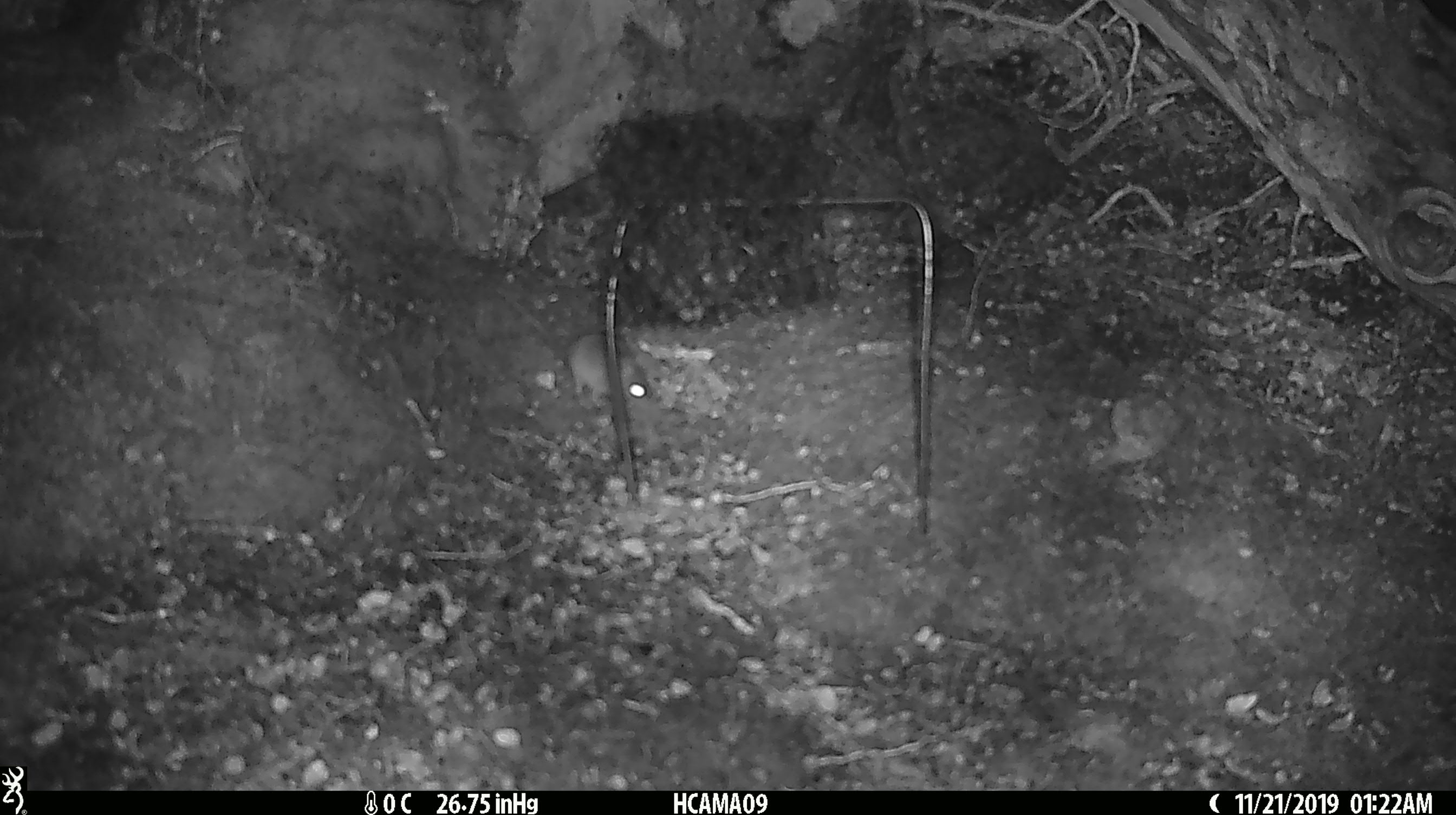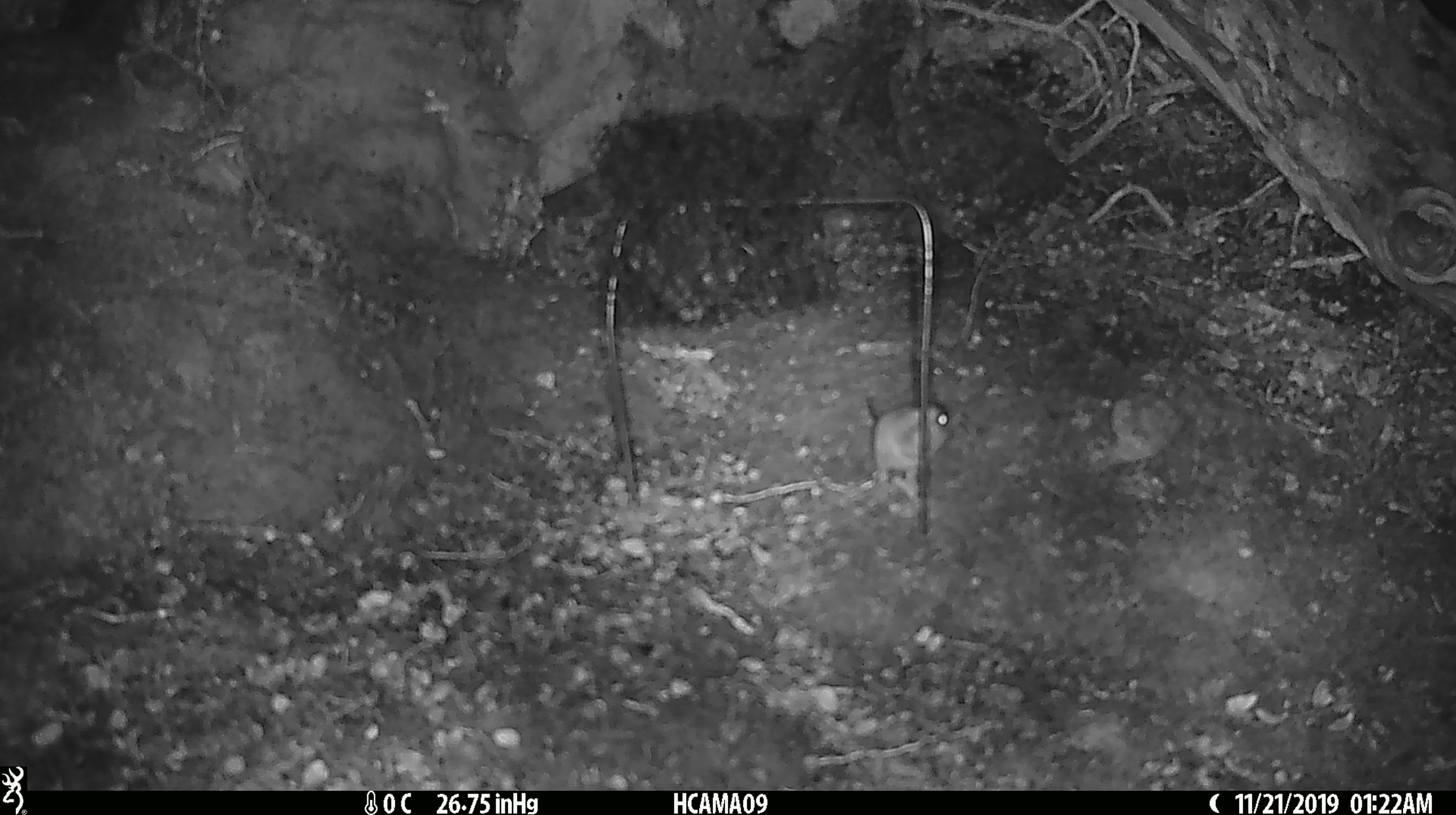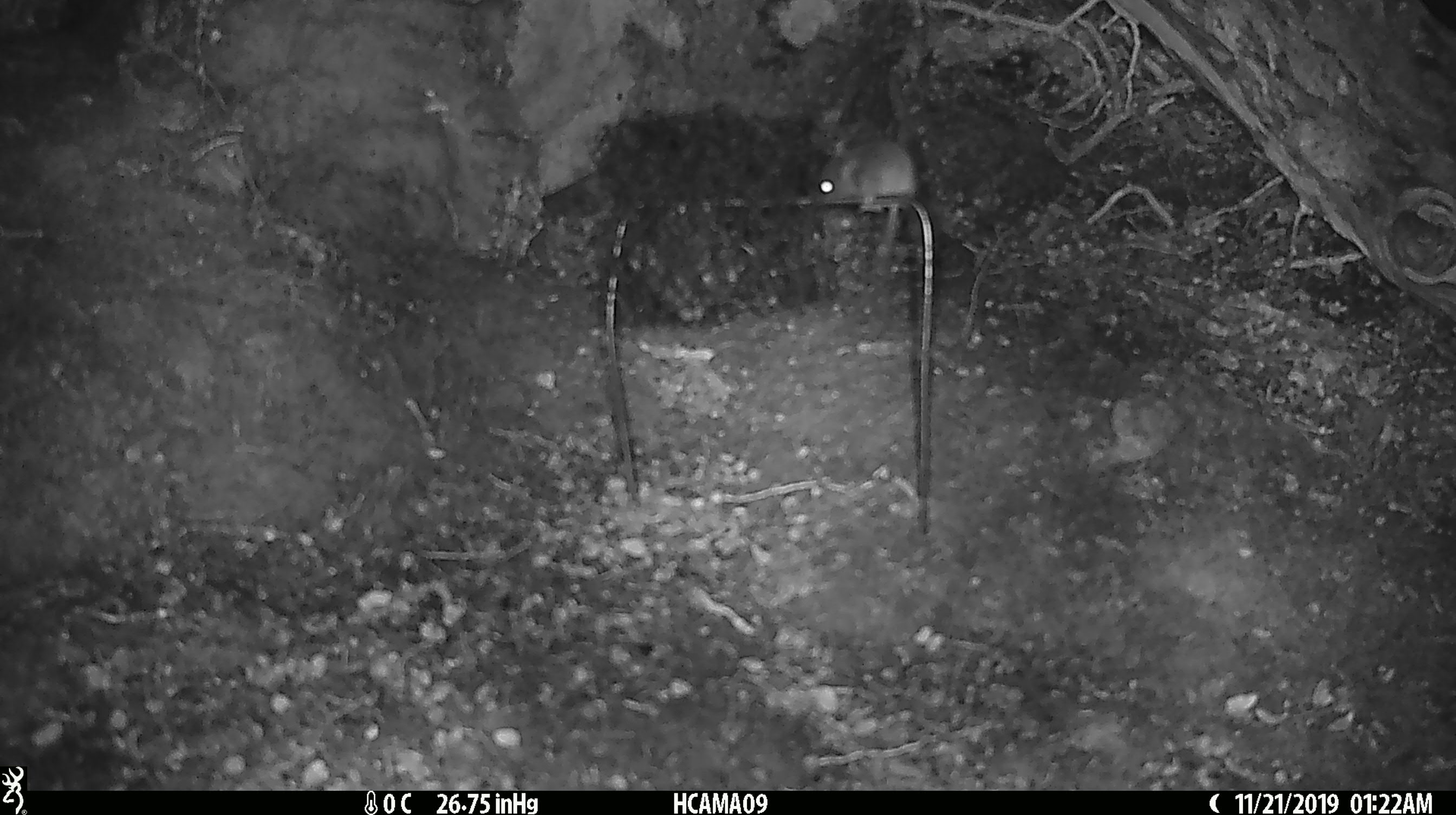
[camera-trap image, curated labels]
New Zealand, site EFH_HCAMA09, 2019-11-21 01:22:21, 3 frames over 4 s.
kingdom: Animalia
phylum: Chordata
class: Mammalia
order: Rodentia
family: Muridae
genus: Mus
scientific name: Mus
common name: mouse